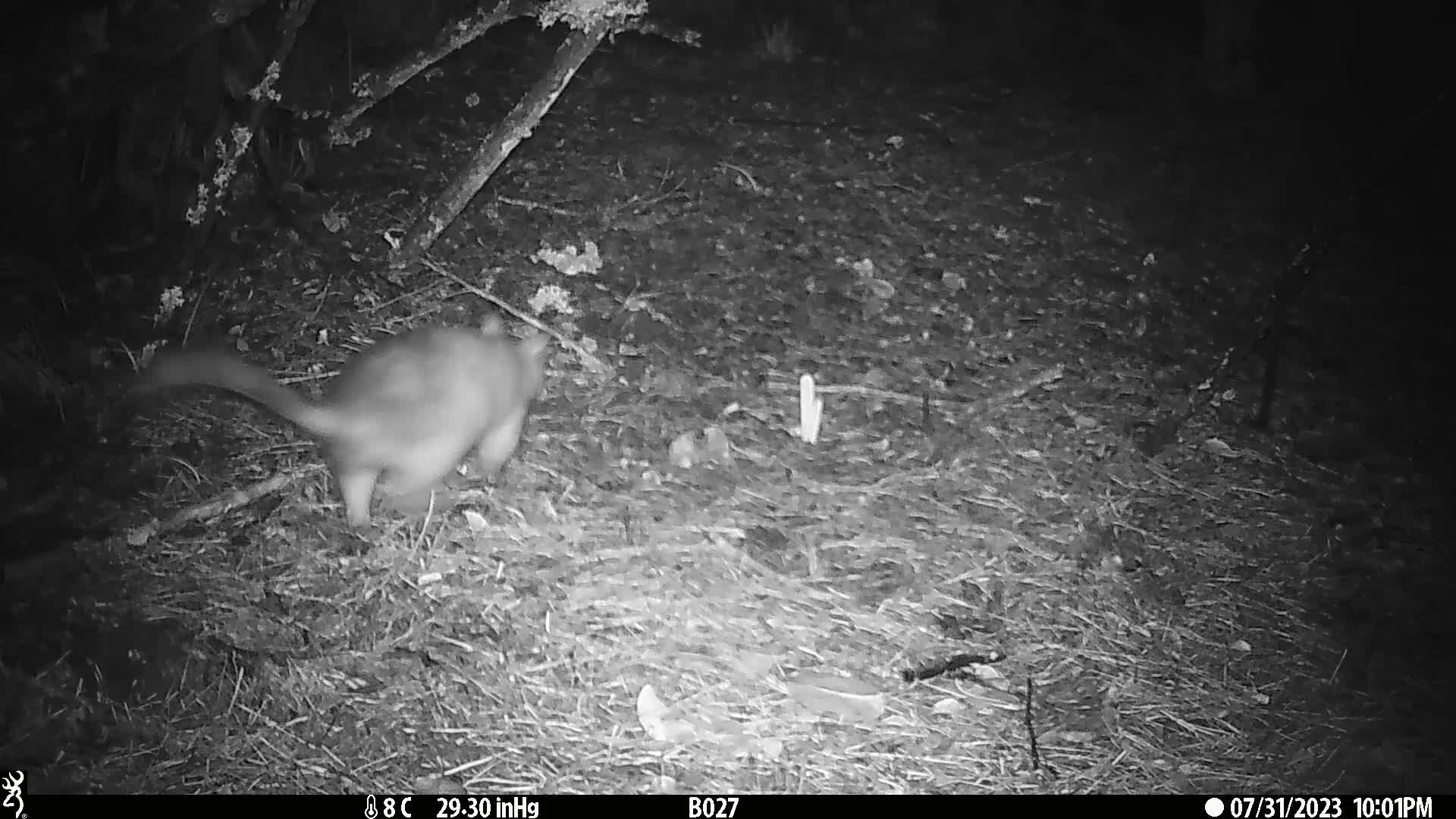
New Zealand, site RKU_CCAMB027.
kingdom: Animalia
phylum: Chordata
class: Mammalia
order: Diprotodontia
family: Phalangeridae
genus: Trichosurus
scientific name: Trichosurus vulpecula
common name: common brushtail possum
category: possum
Possum (common brushtail possum) (Trichosurus vulpecula).